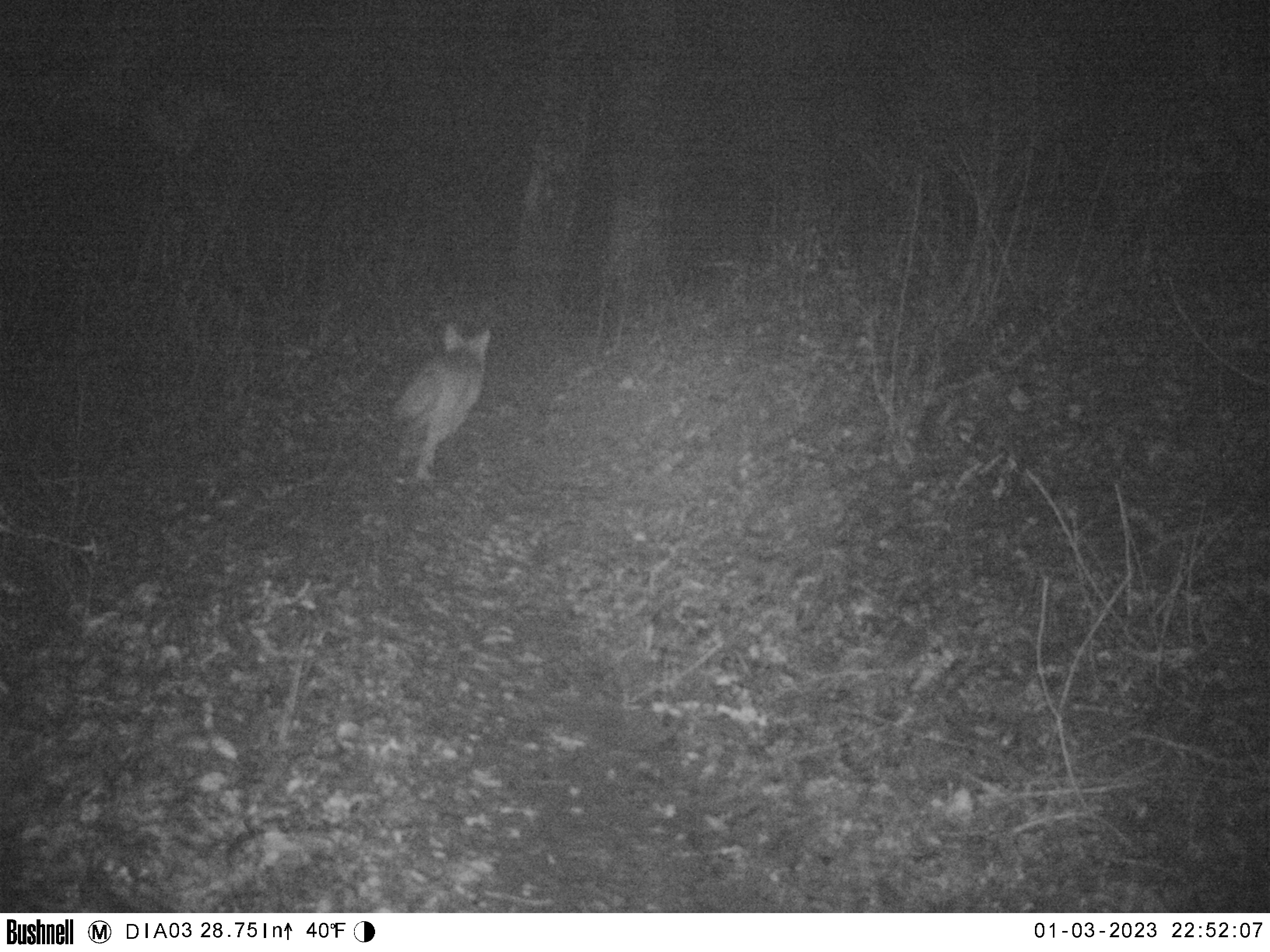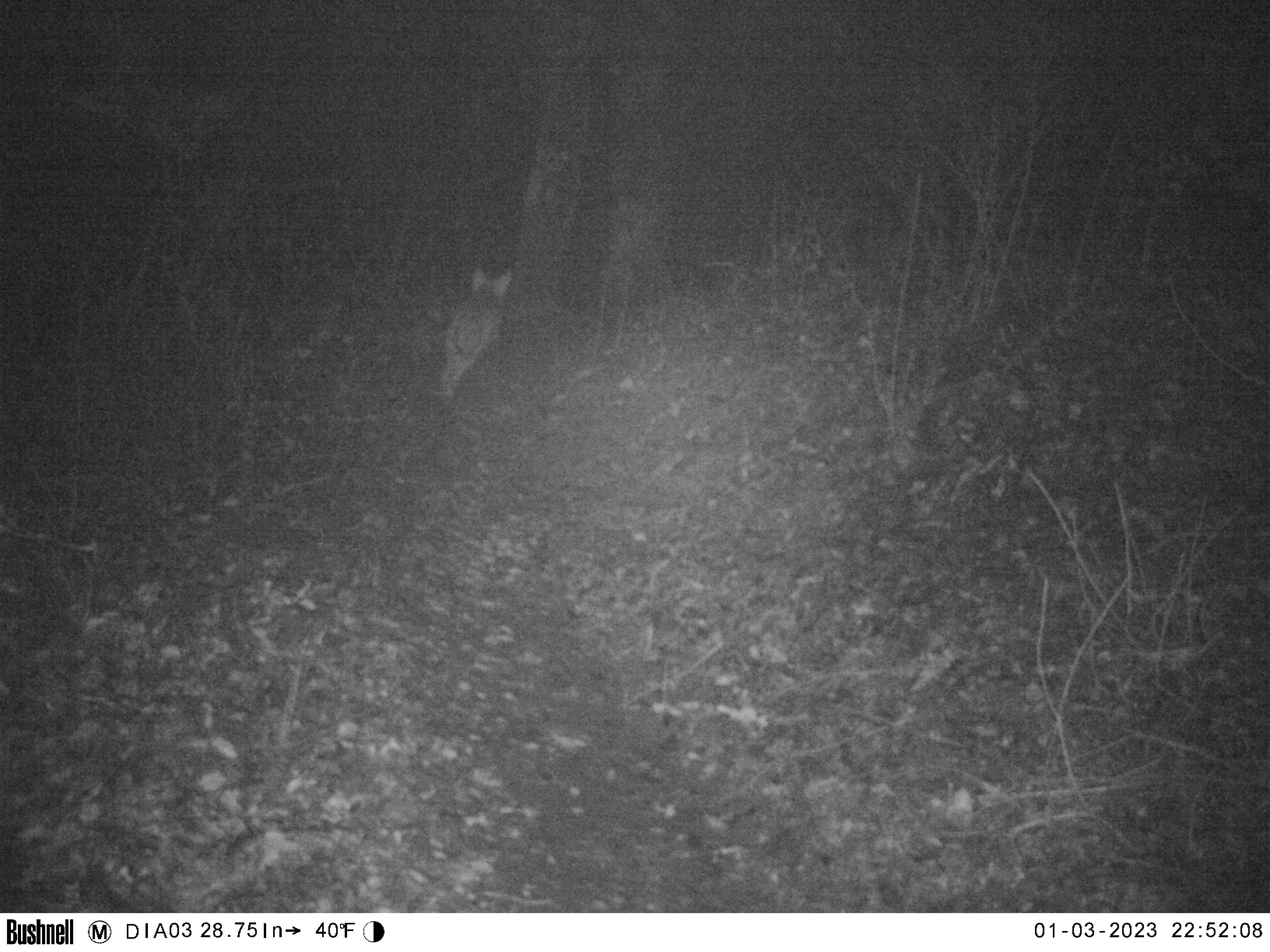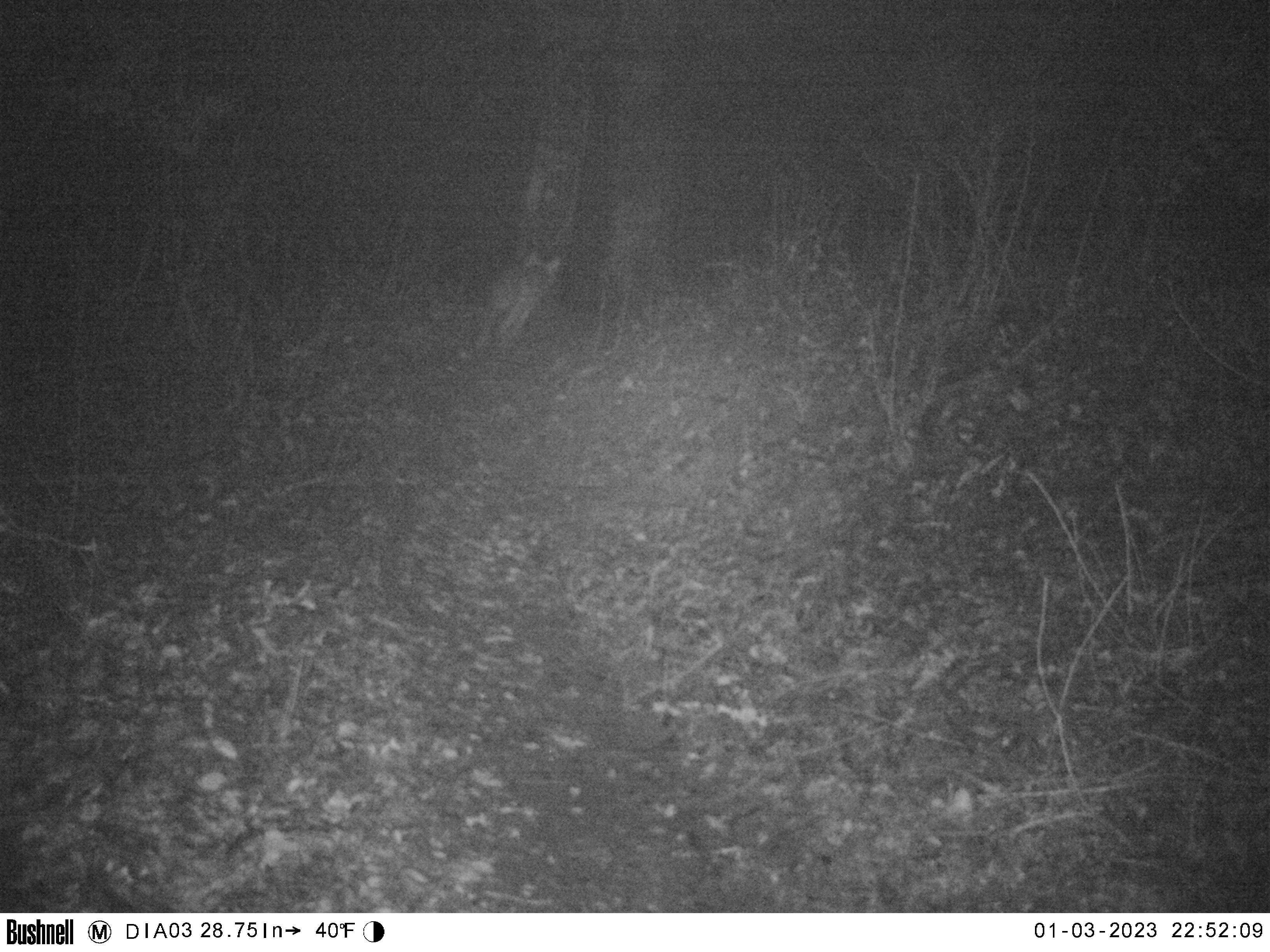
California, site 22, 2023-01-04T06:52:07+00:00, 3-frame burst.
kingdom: Animalia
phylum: Chordata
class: Mammalia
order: Carnivora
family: Canidae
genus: Canis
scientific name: Canis latrans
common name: coyote